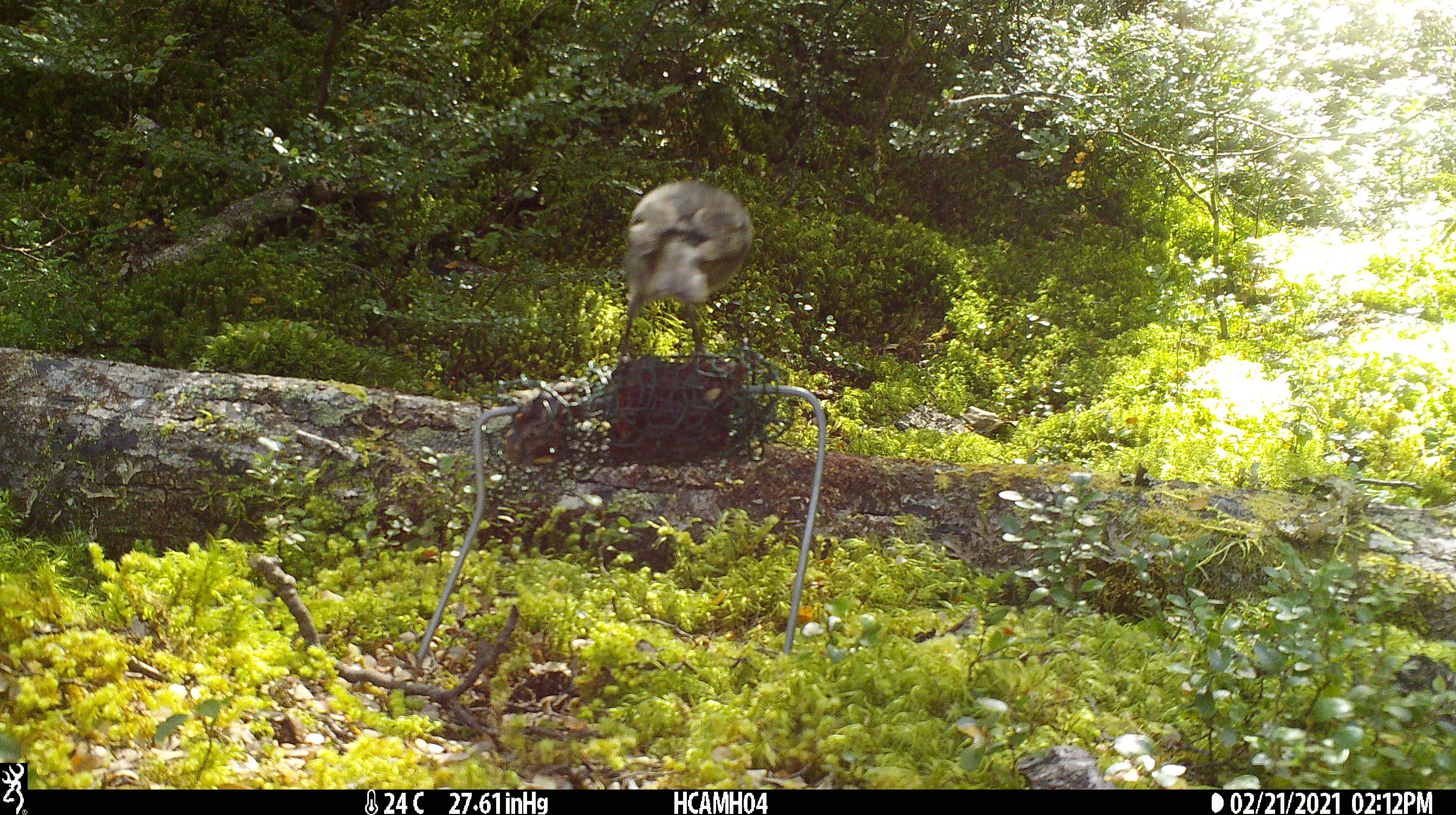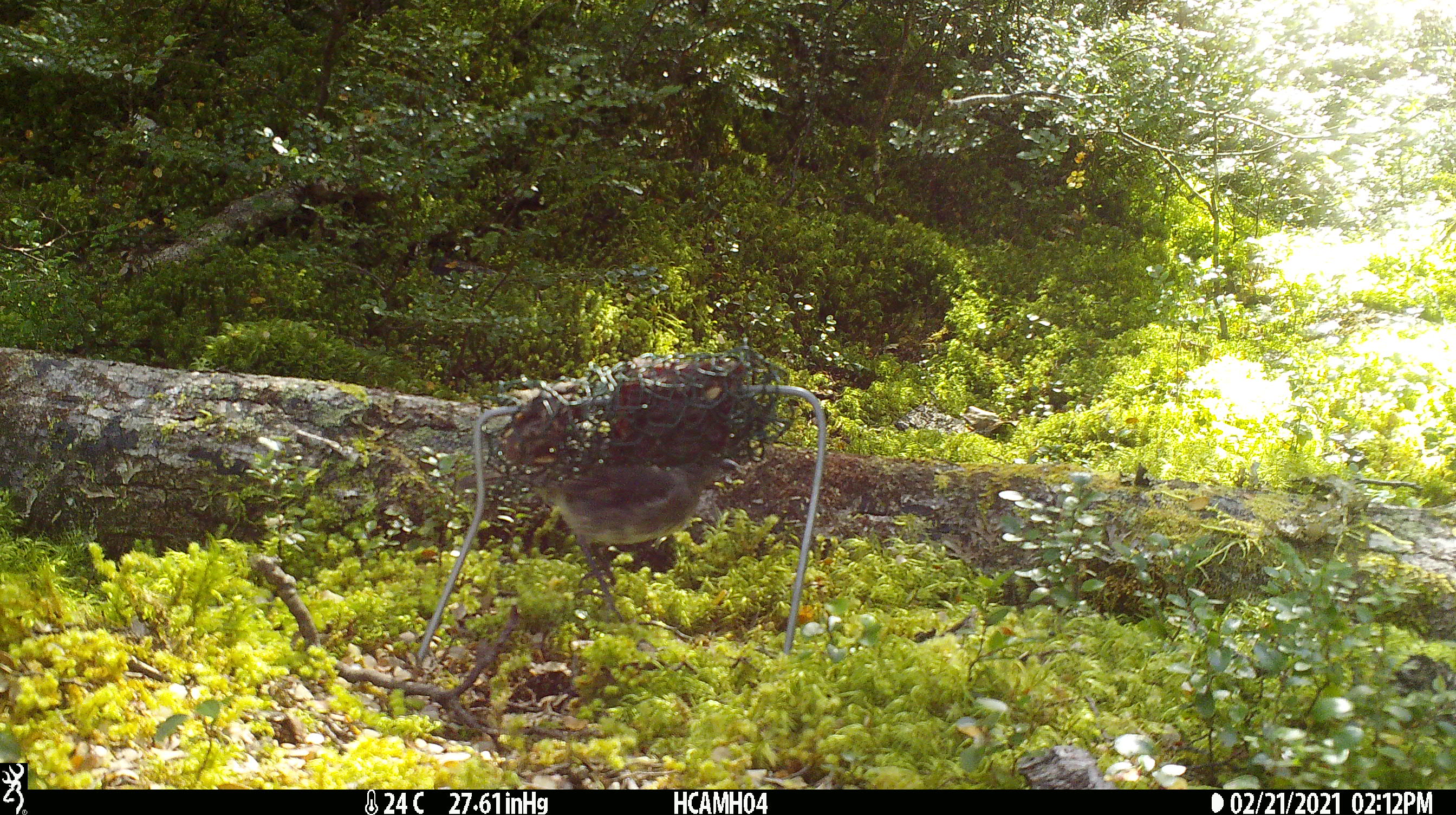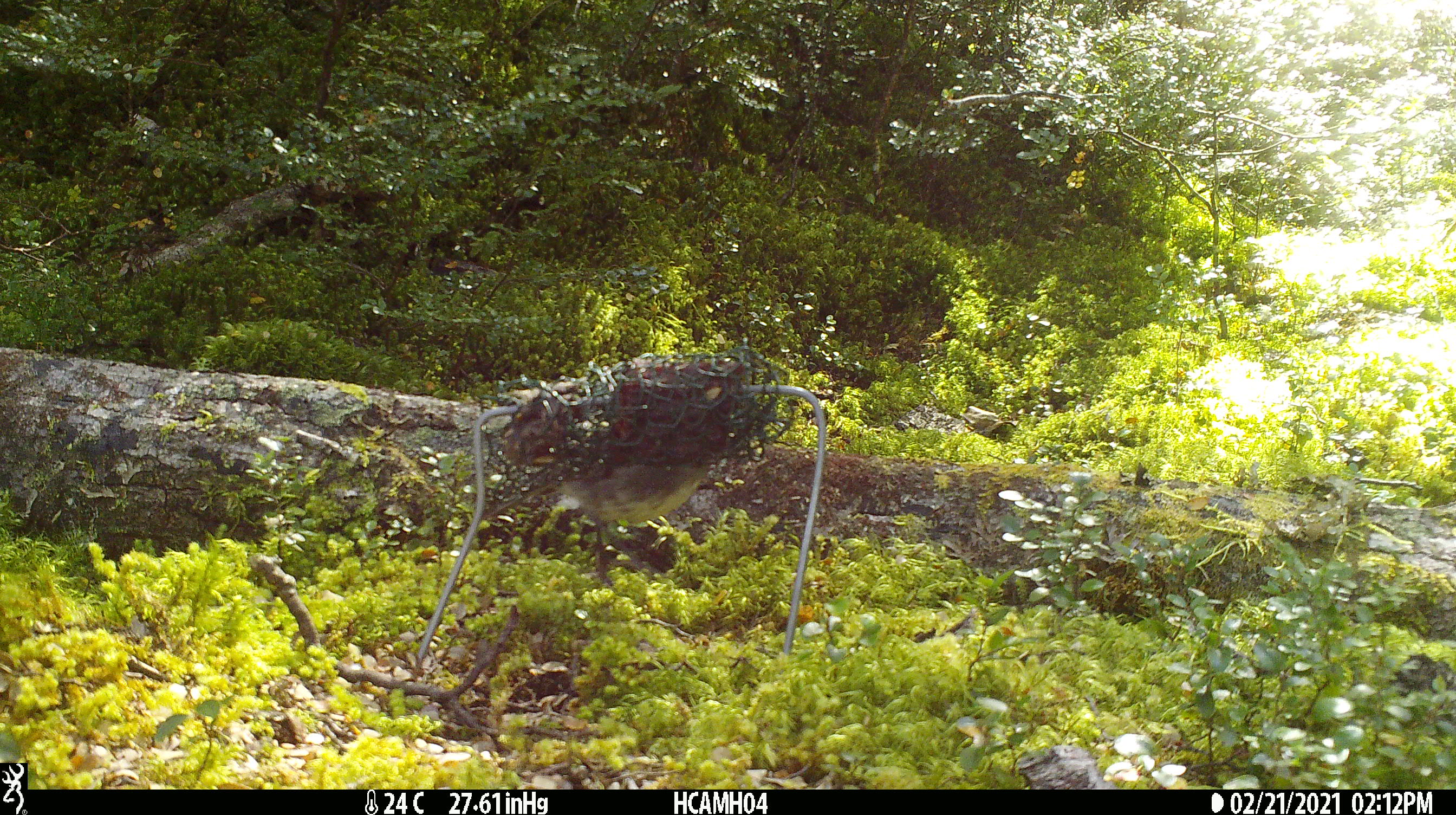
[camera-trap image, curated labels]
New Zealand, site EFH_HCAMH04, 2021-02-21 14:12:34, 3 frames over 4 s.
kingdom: Animalia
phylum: Chordata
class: Aves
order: Passeriformes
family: Petroicidae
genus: Petroica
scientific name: Petroica australis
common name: new zealand robin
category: robin